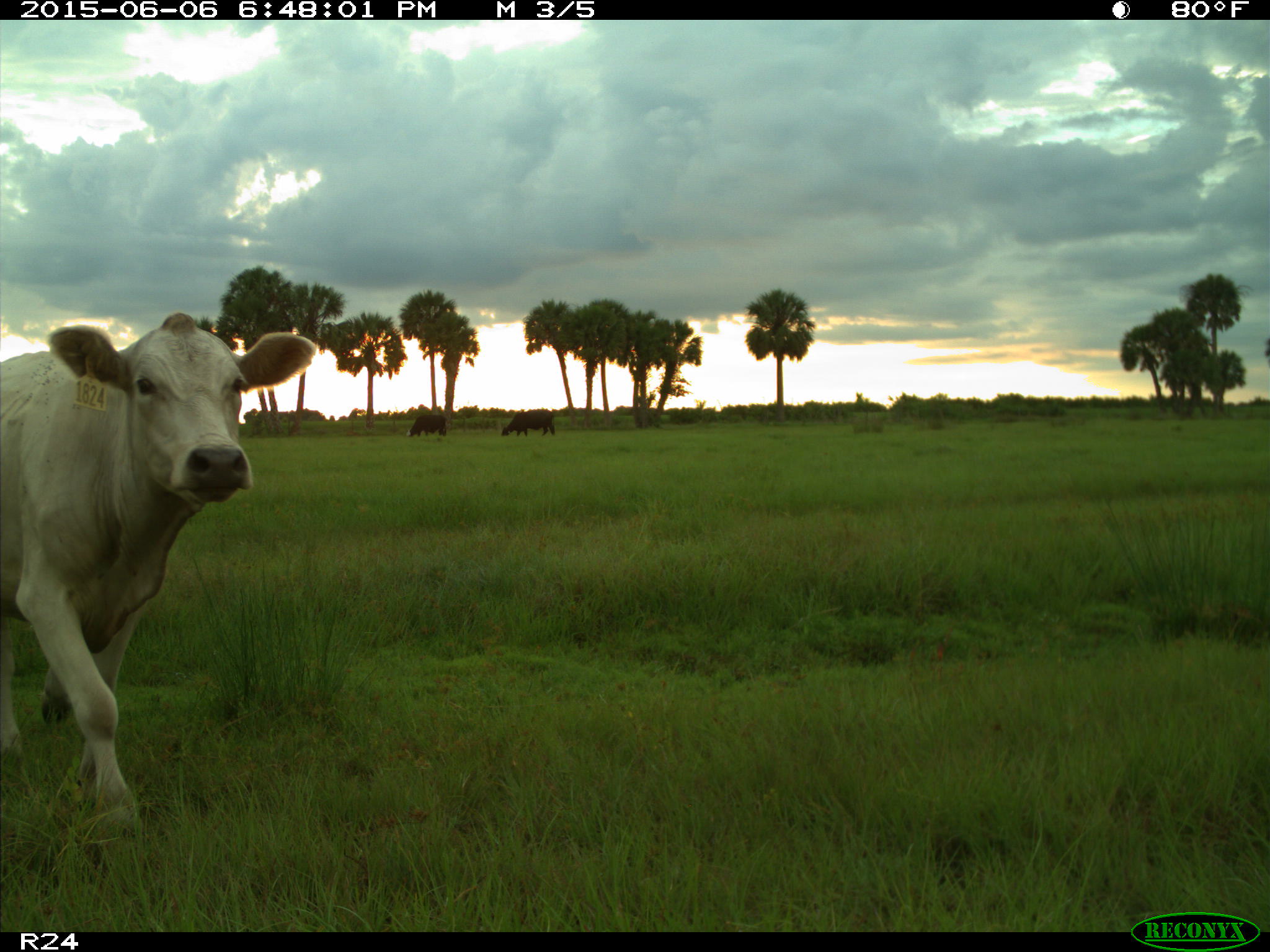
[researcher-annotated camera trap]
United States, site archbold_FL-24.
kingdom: Animalia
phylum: Chordata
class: Mammalia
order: Artiodactyla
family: Bovidae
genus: Bos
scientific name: Bos taurus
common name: domestic cow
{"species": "Bos taurus (domestic cow)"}